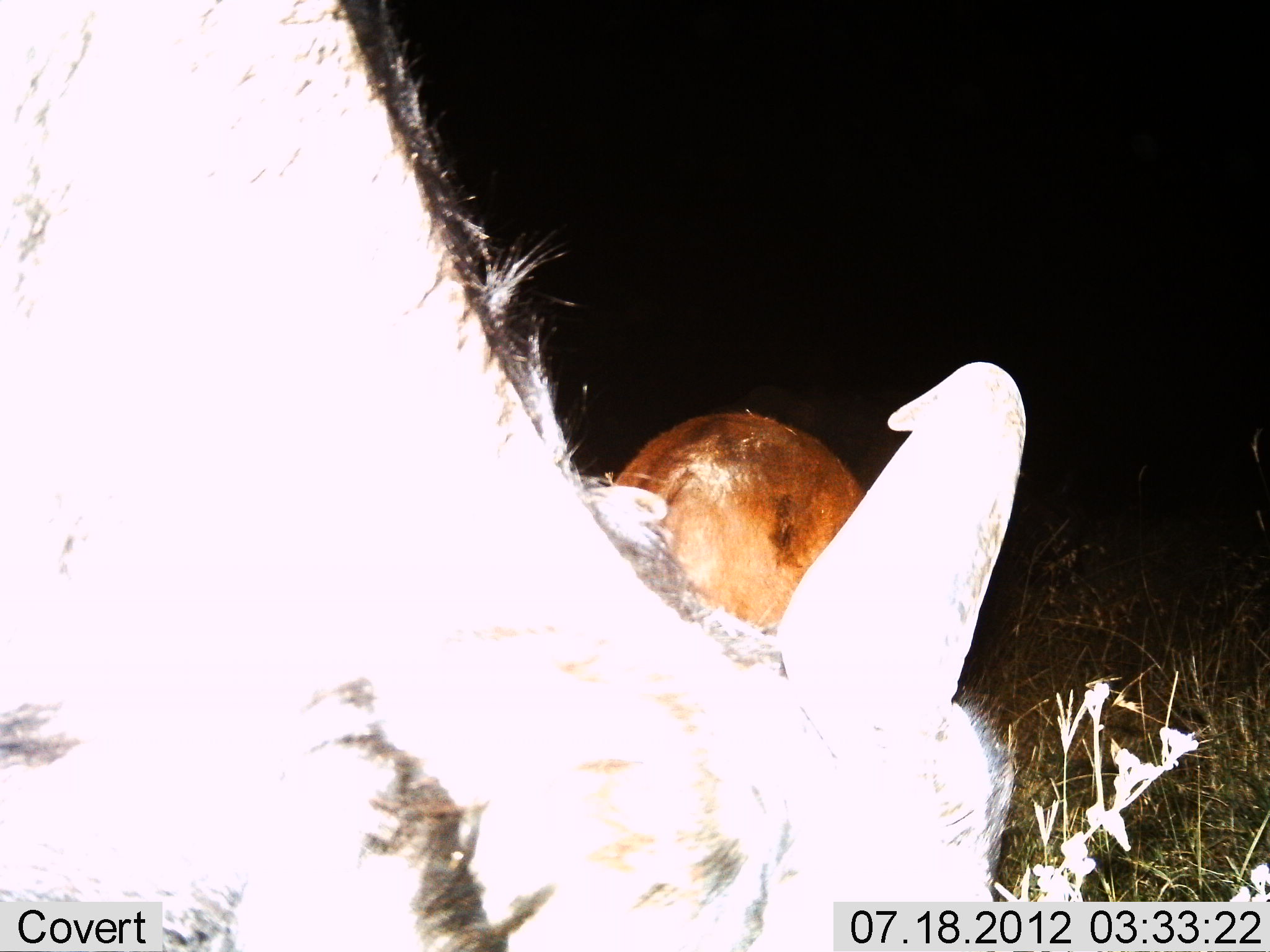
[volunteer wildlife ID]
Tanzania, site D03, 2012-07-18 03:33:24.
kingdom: Animalia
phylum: Chordata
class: Mammalia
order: Artiodactyla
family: Bovidae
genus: Connochaetes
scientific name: Connochaetes taurinus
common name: blue wildebeest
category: wildebeest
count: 2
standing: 64%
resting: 0%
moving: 0%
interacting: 0%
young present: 18%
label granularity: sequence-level